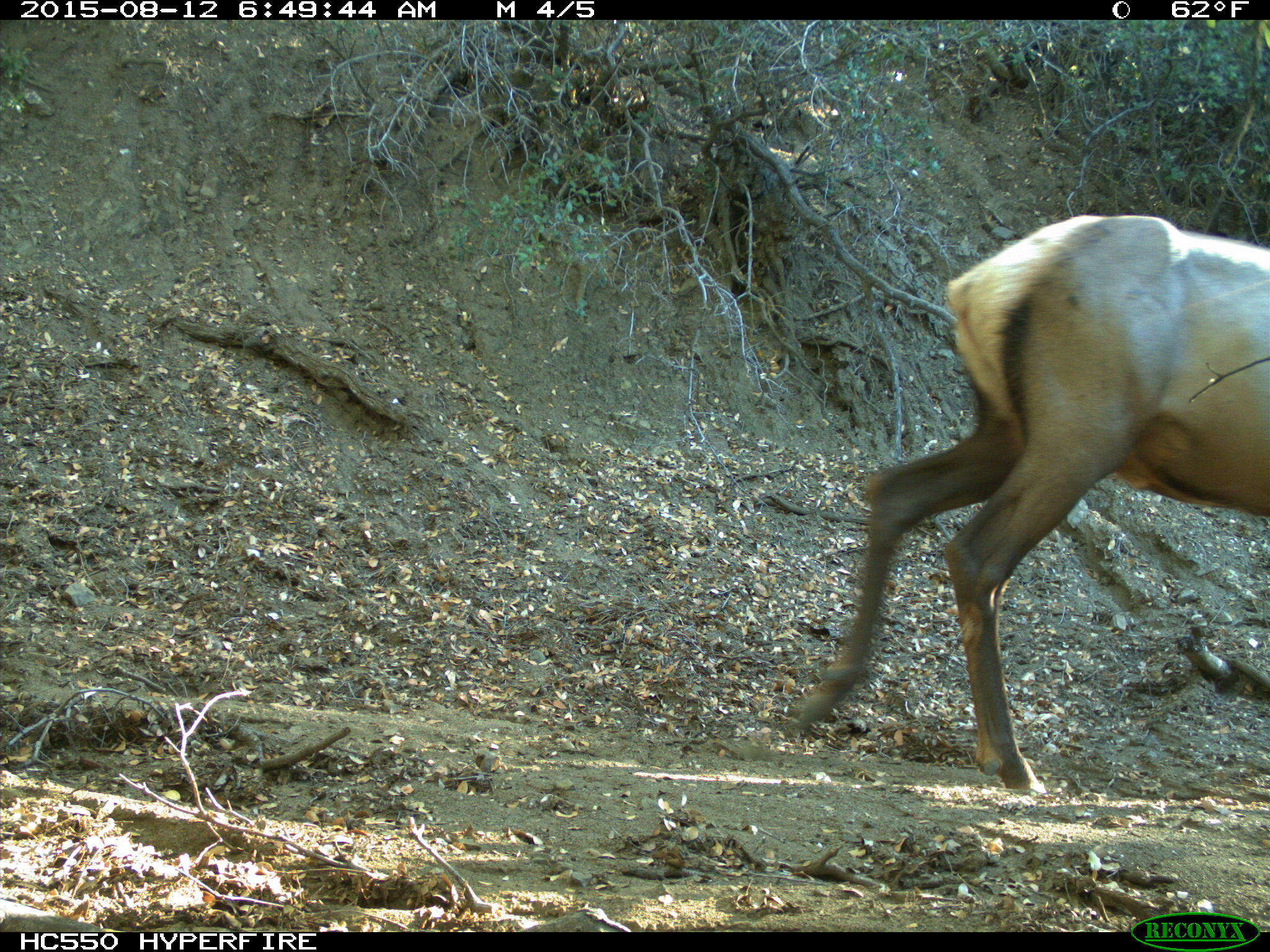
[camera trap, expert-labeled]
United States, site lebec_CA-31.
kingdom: Animalia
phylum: Chordata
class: Mammalia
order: Artiodactyla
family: Cervidae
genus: Cervus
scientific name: Cervus canadensis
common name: elk